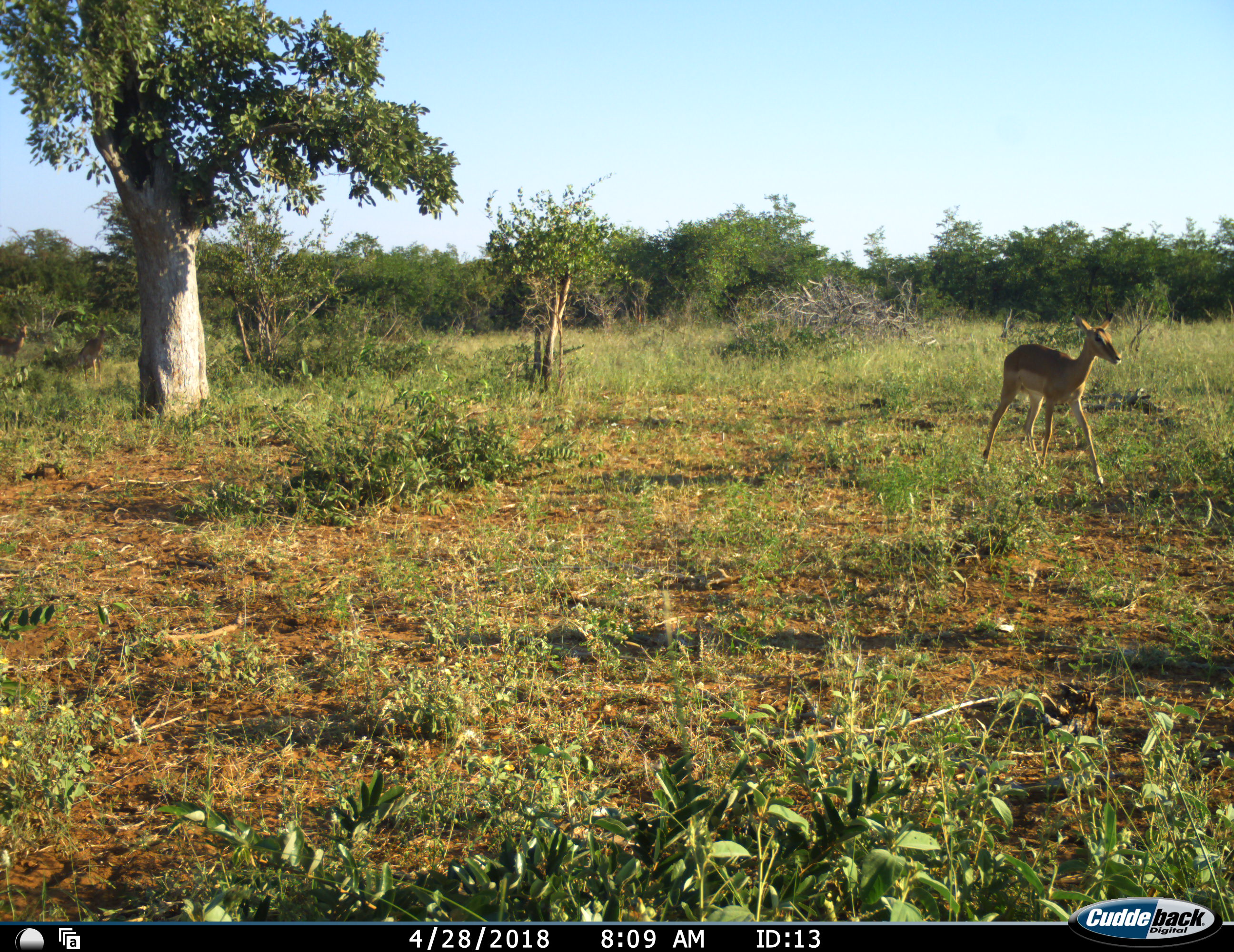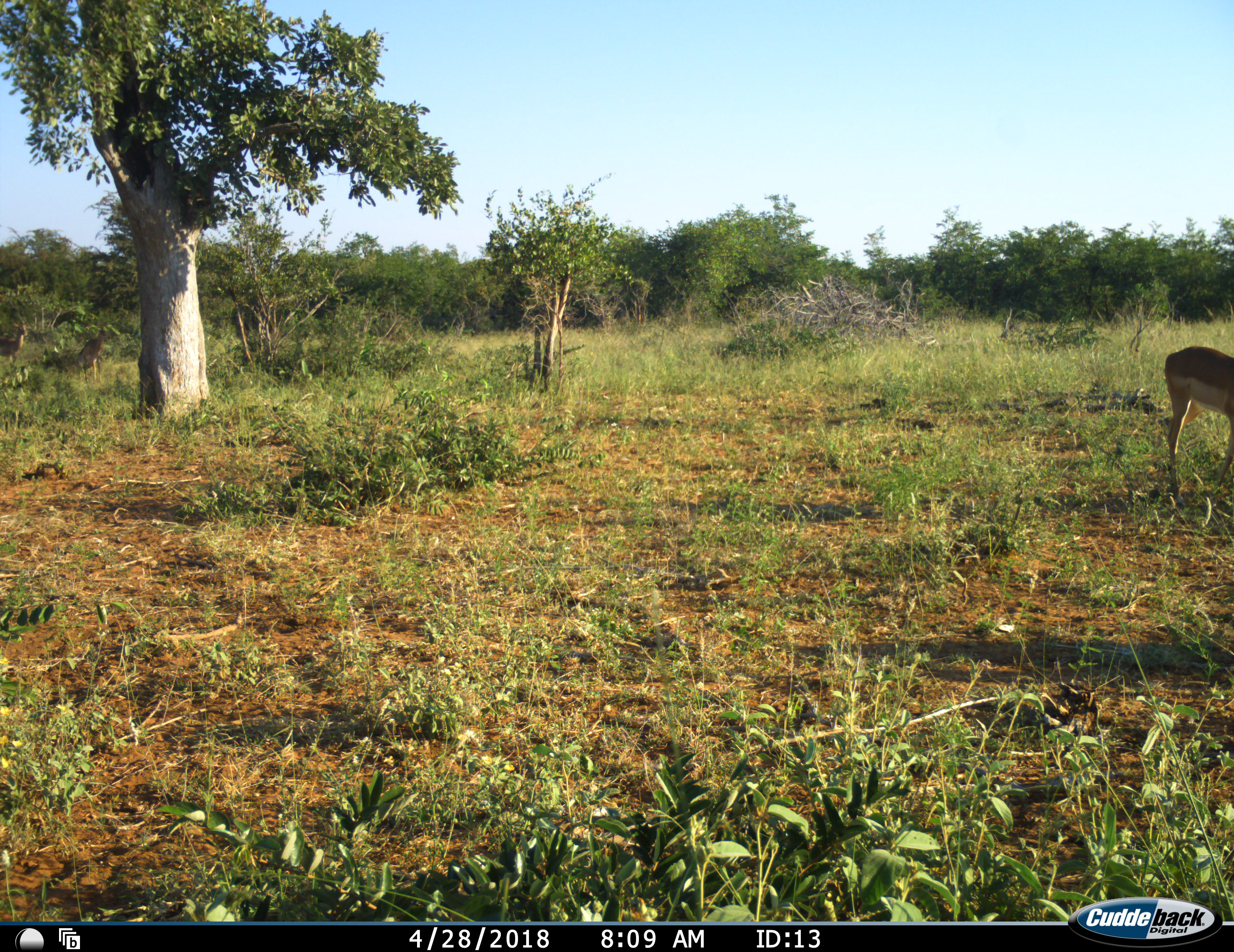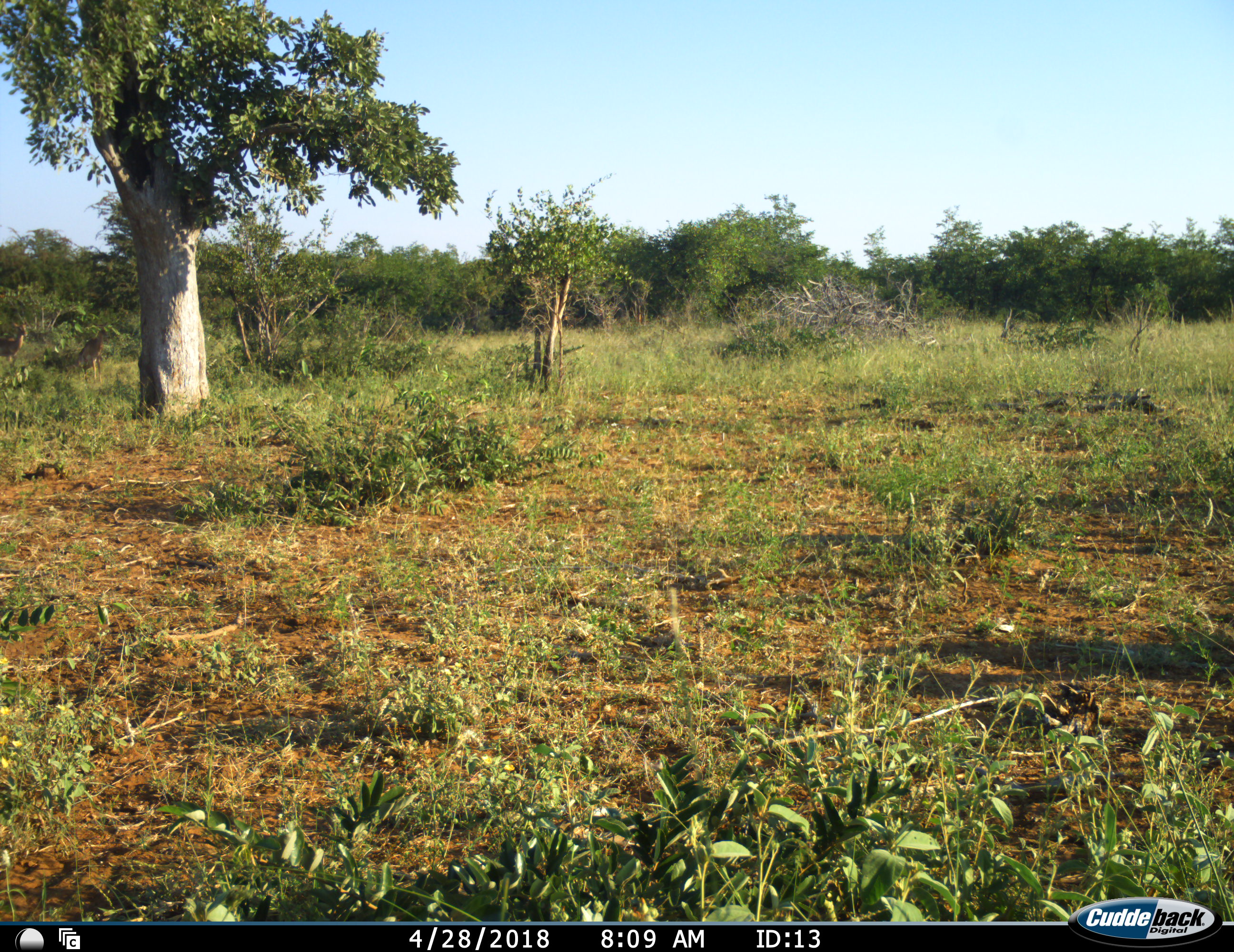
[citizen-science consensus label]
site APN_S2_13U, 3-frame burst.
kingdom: Animalia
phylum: Chordata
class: Mammalia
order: Artiodactyla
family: Bovidae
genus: Aepyceros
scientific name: Aepyceros melampus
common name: impala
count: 2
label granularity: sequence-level